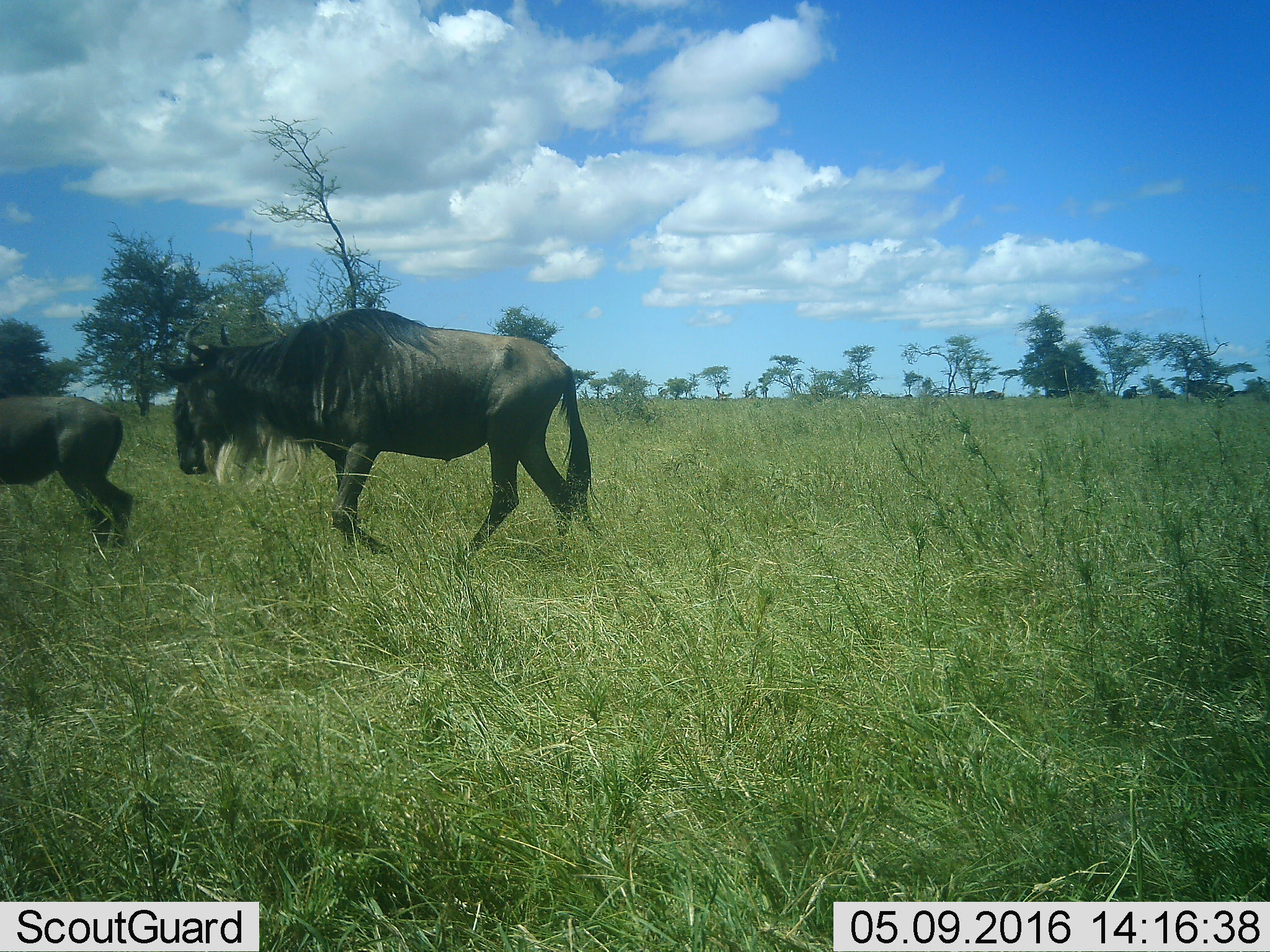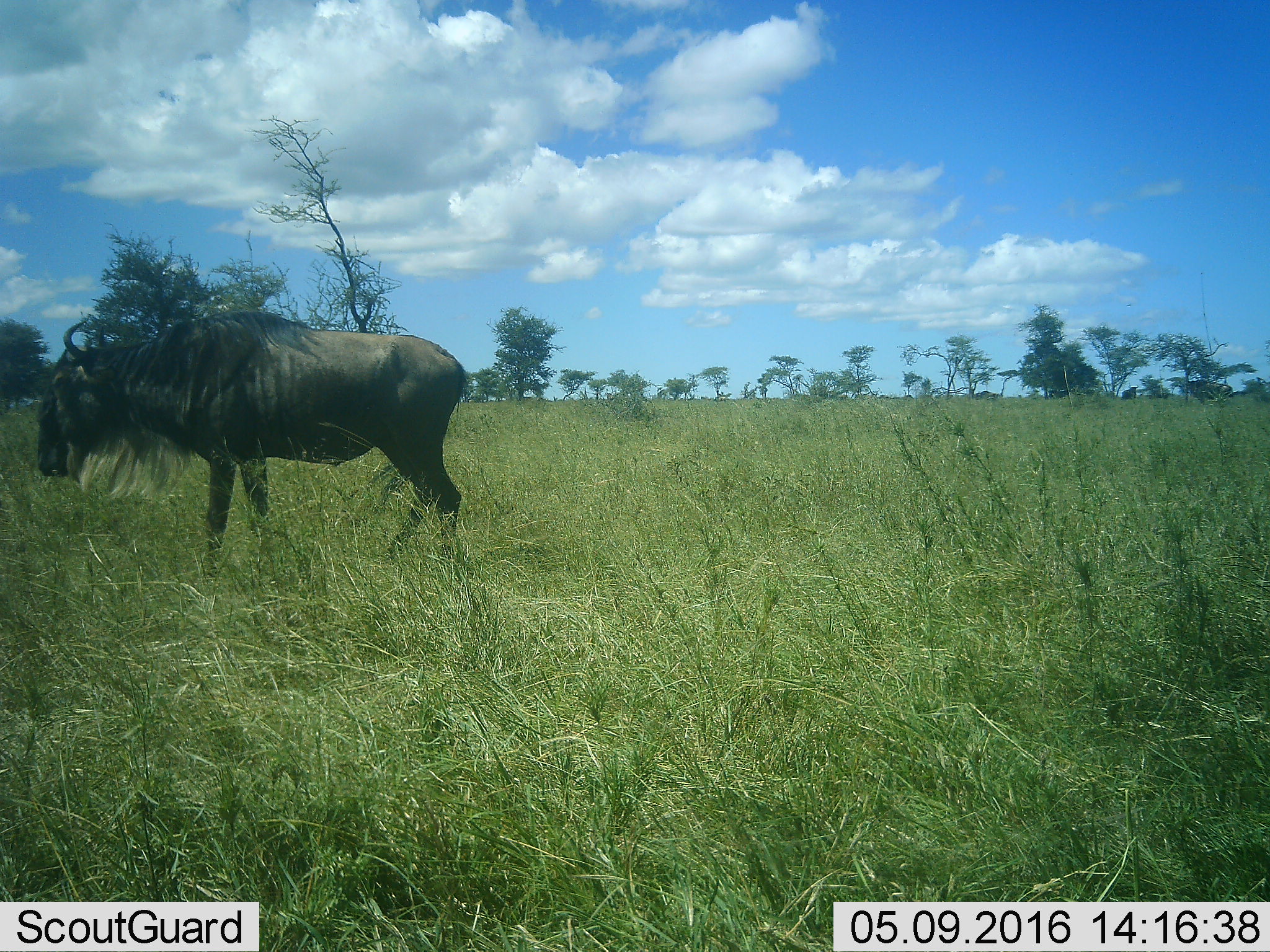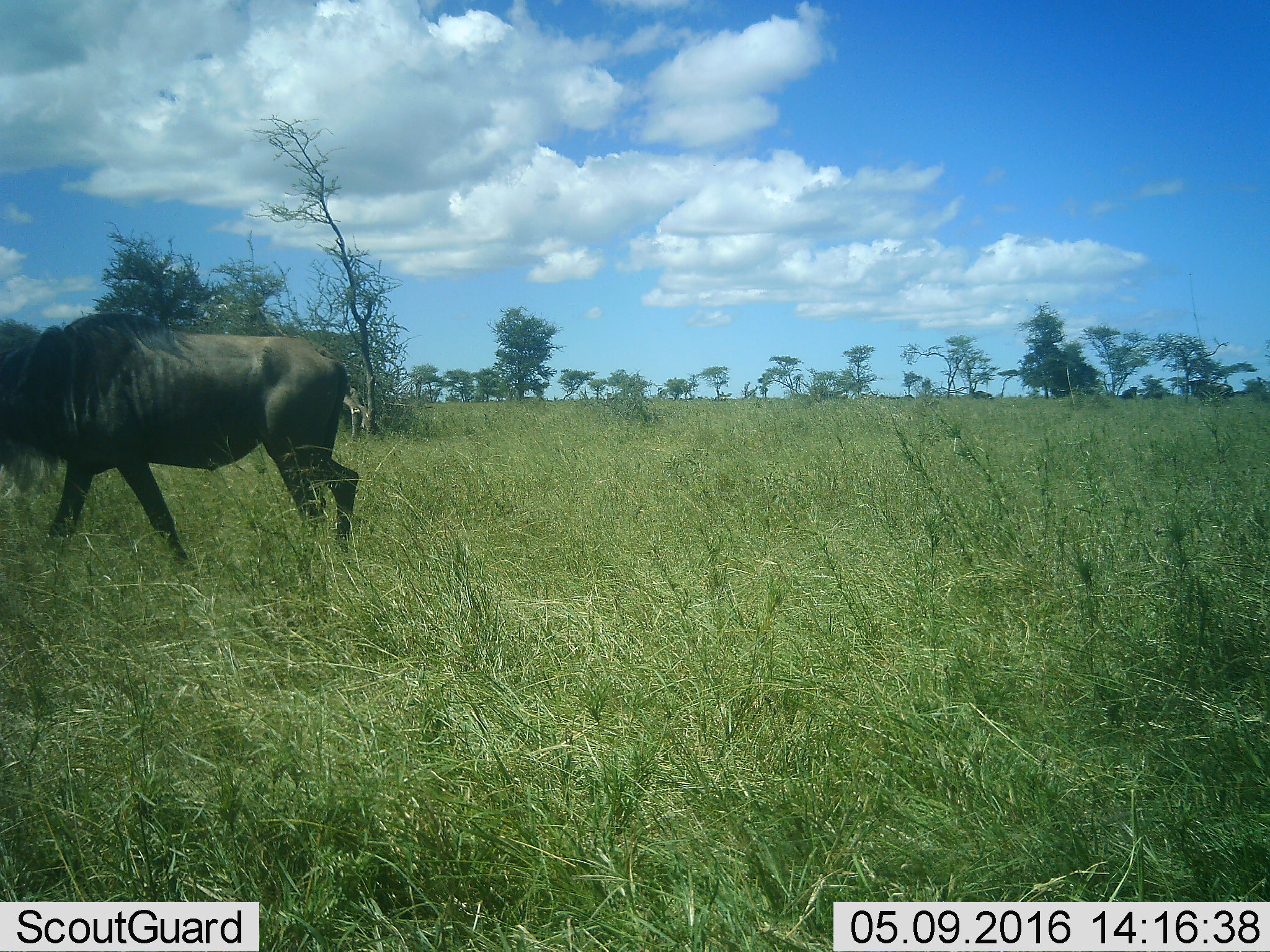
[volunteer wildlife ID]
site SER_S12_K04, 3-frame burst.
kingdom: Animalia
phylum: Chordata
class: Mammalia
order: Artiodactyla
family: Bovidae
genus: Connochaetes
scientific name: Connochaetes taurinus taurinus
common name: blue wildebeest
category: wildebeestblue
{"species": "wildebeestblue (blue wildebeest) (Connochaetes taurinus taurinus)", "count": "2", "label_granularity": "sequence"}